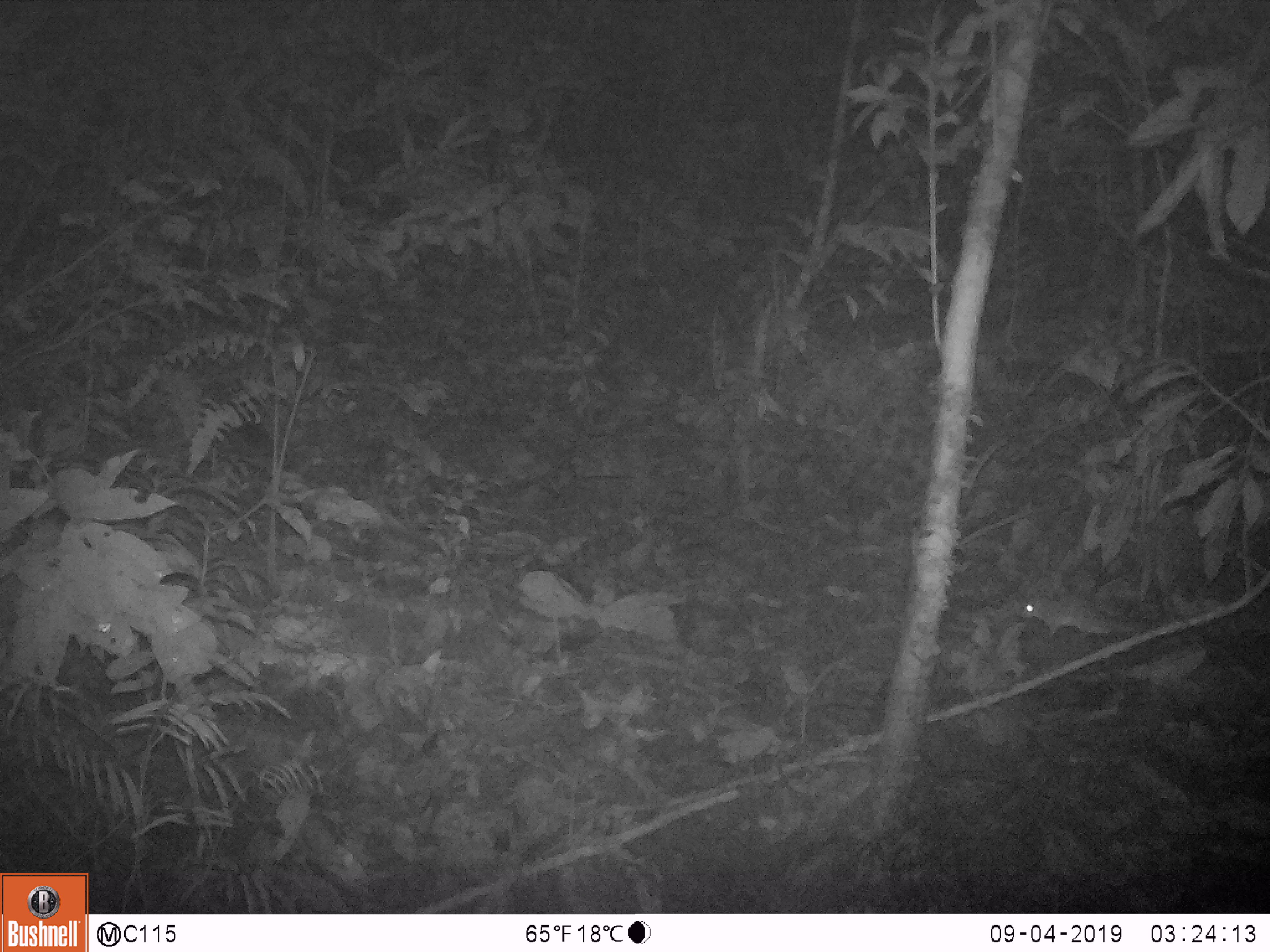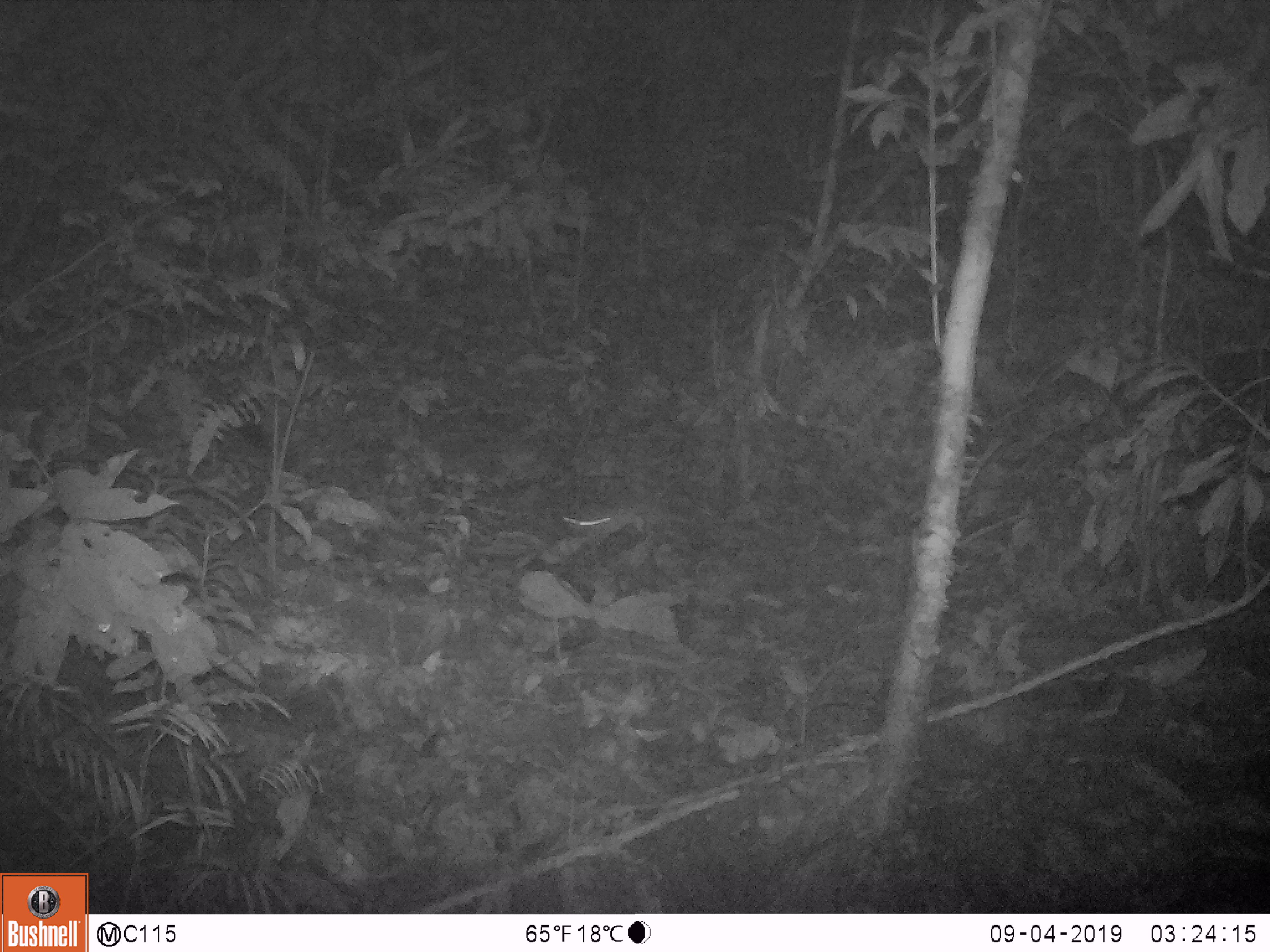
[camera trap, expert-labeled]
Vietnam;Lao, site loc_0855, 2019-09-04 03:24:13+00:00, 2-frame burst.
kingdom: Animalia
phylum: Chordata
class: Mammalia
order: Rodentia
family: Muridae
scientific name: Muridae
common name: old-world mice and rats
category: unidentified murid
Unidentified murid (old-world mice and rats) (Muridae). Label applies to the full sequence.